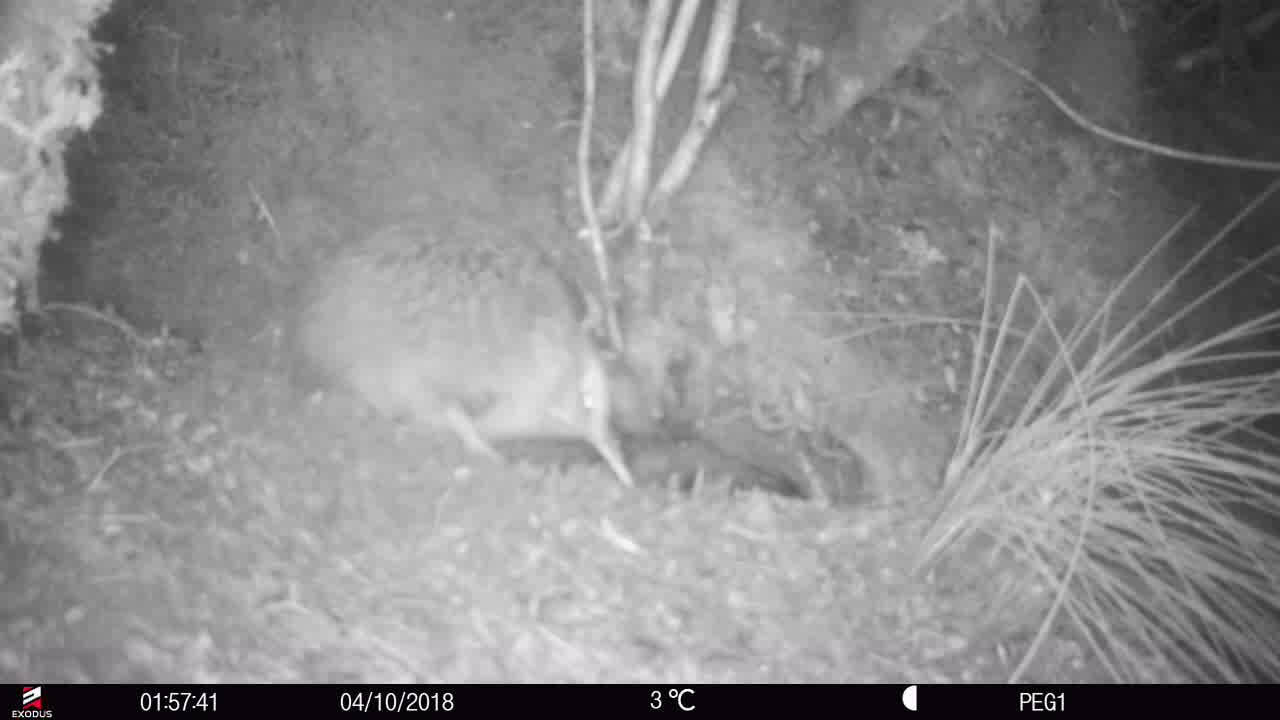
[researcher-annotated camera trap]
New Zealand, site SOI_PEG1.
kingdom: Animalia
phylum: Chordata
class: Aves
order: Apterygiformes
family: Apterygidae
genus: Apteryx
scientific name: Apteryx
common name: kiwi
Kiwi (Apteryx).